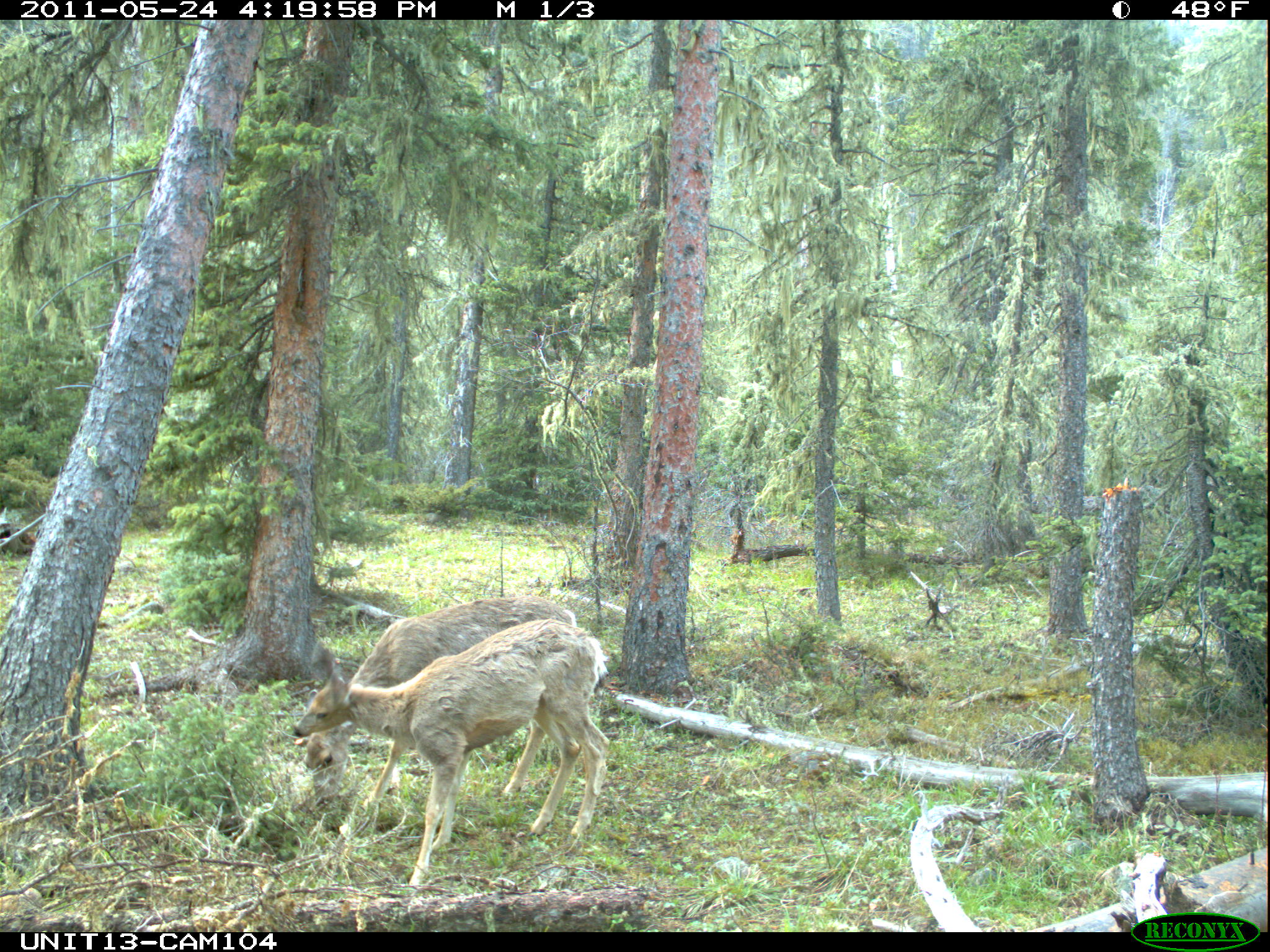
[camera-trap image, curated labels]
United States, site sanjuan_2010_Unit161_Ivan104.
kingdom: Animalia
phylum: Chordata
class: Mammalia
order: Artiodactyla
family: Cervidae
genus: Odocoileus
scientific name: Odocoileus hemionus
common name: mule deer